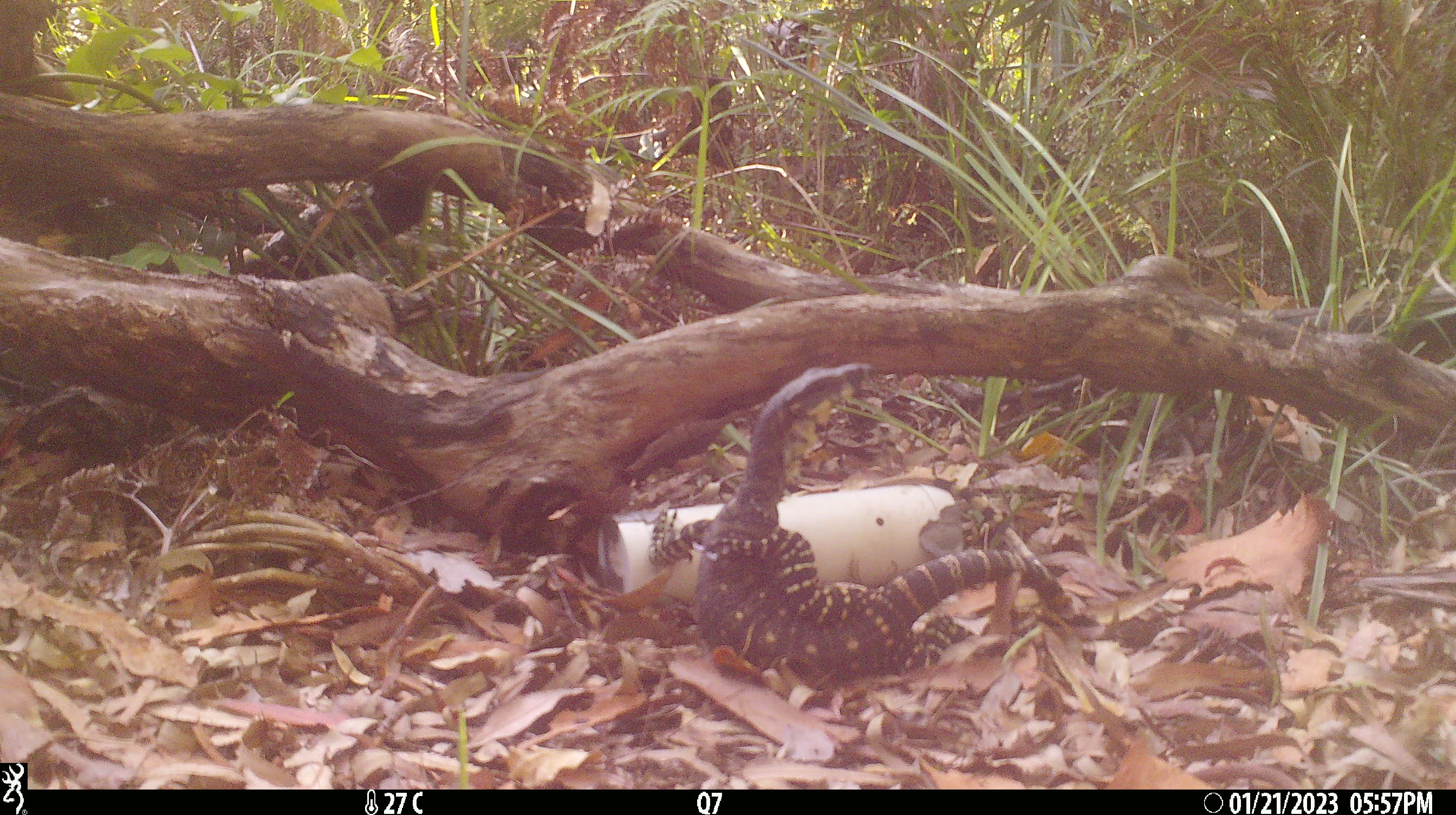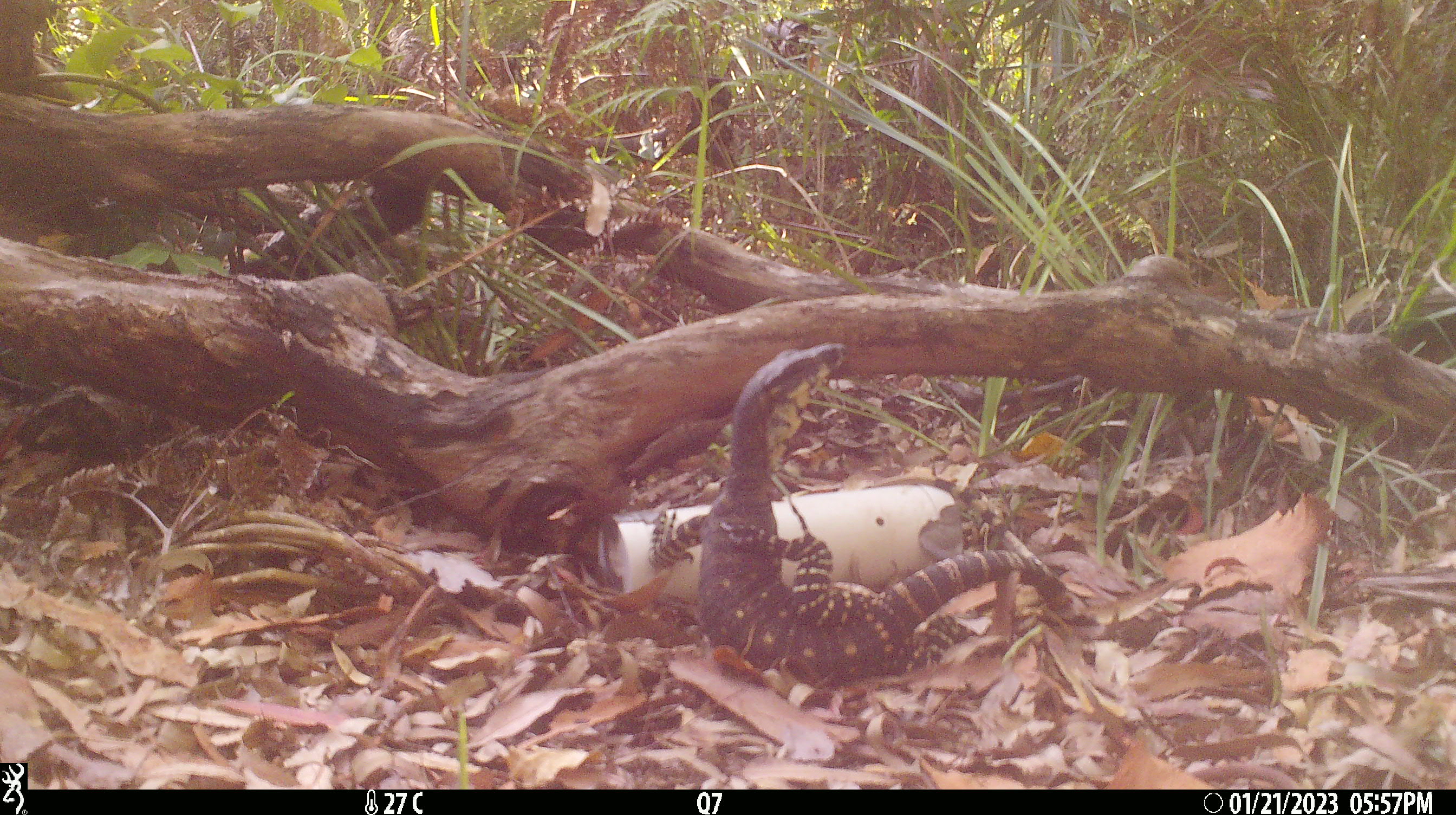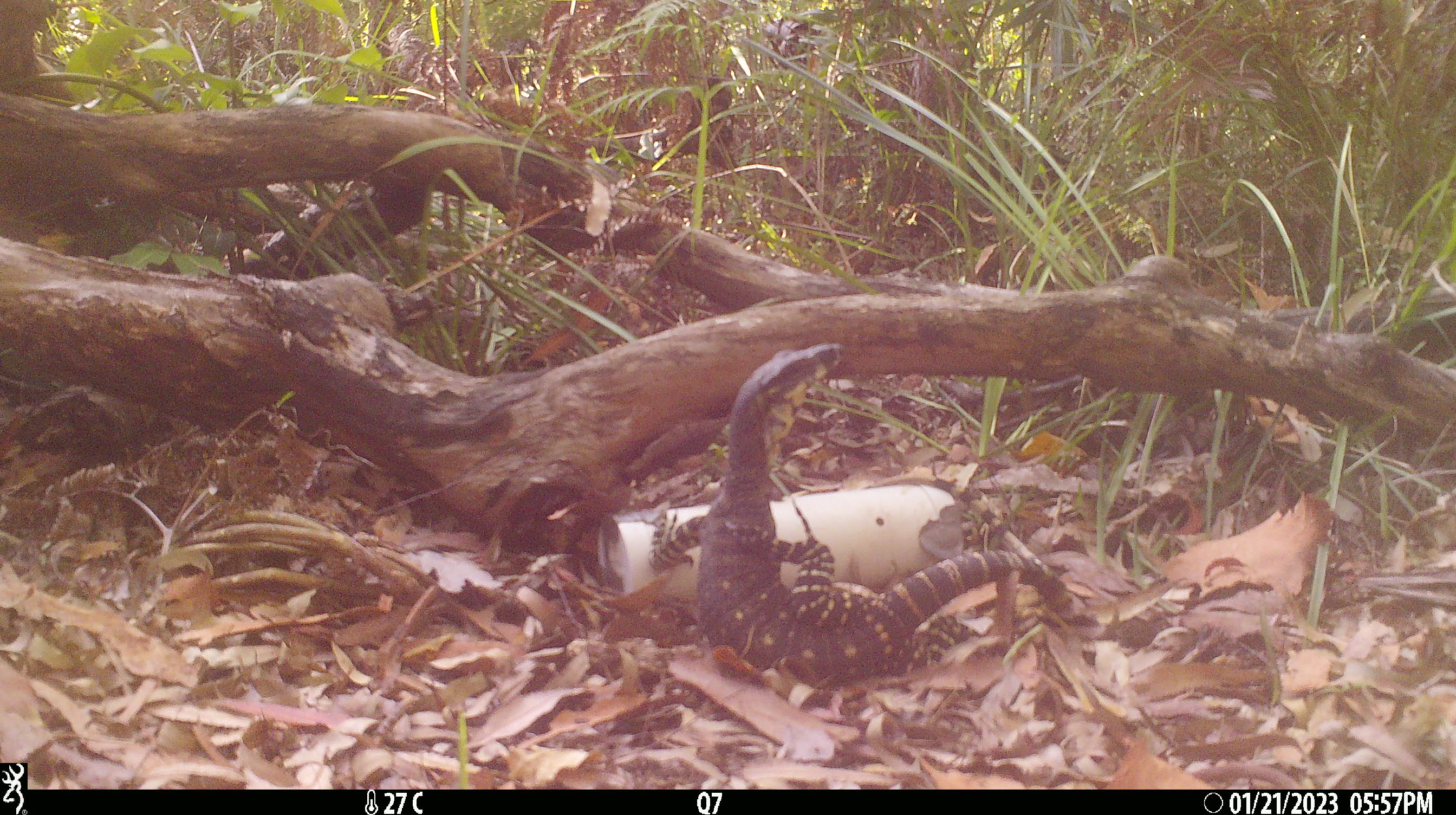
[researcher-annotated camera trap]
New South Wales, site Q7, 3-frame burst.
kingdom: Animalia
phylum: Chordata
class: Reptilia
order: Squamata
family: Varanidae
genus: Varanus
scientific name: Varanus varius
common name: lace monitor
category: goanna